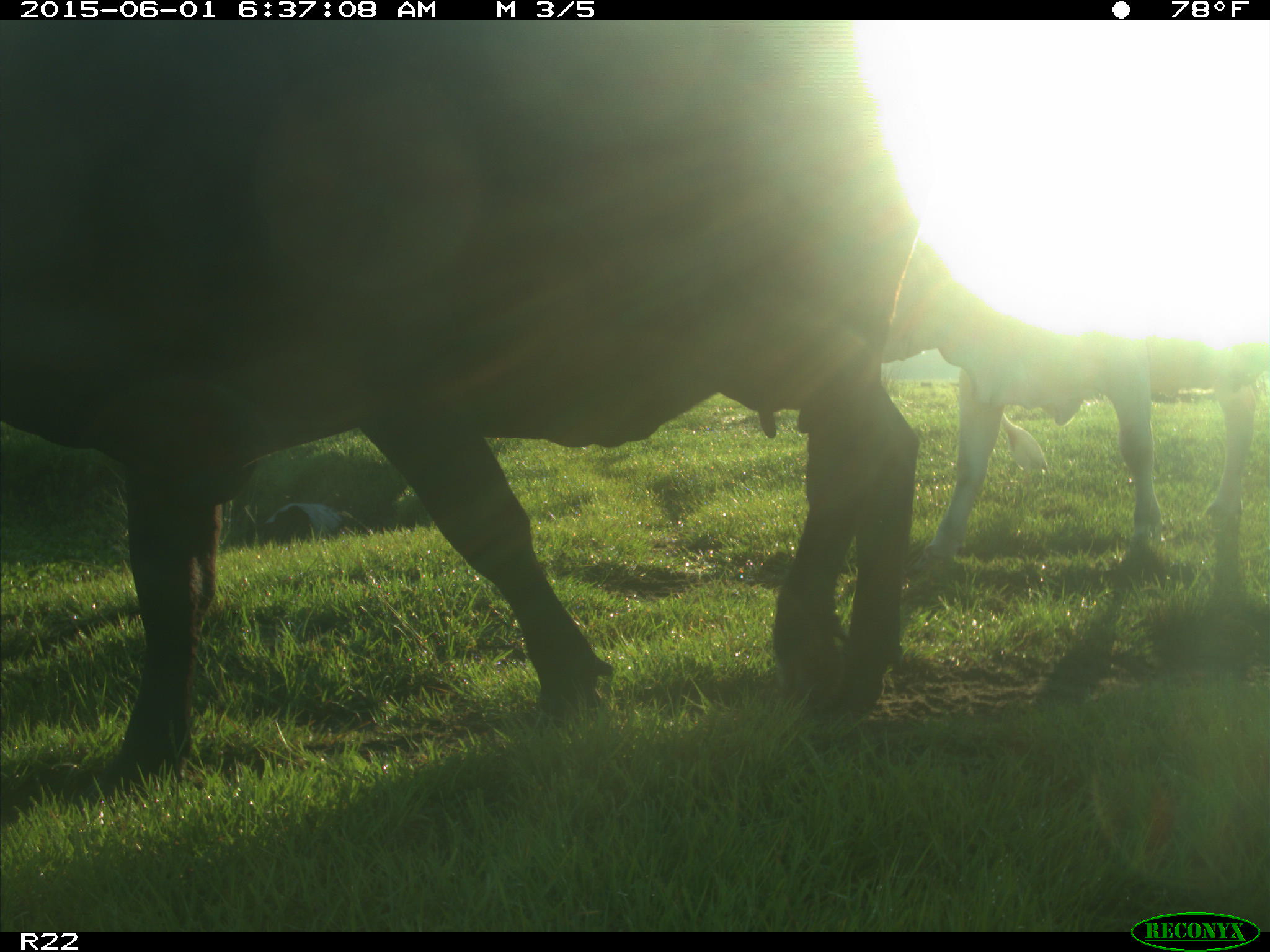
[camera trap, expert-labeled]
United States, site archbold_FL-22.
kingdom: Animalia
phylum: Chordata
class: Mammalia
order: Artiodactyla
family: Suidae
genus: Sus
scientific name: Sus scrofa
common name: wild boar